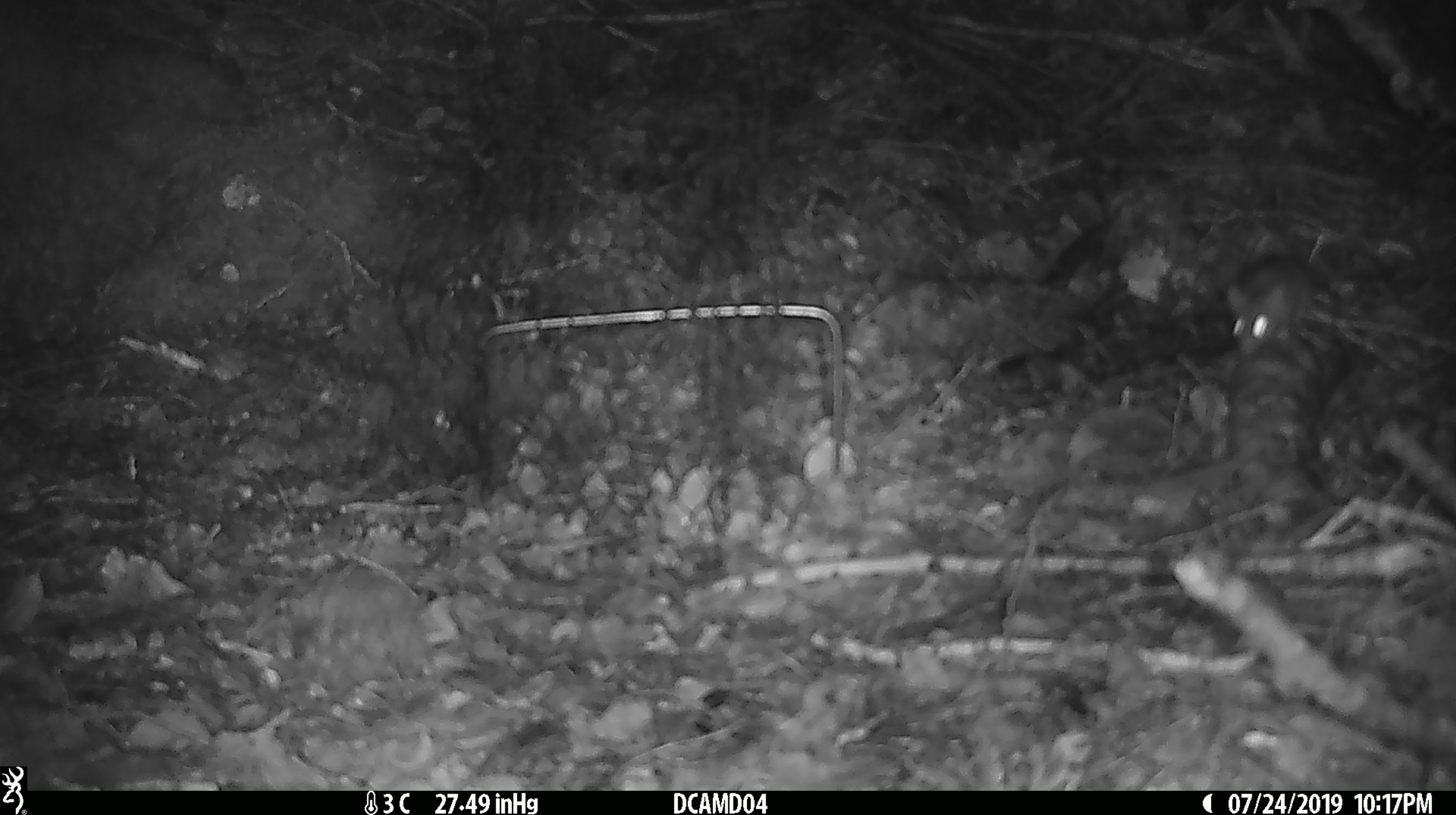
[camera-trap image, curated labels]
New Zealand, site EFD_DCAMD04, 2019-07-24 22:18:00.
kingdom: Animalia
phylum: Chordata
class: Mammalia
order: Rodentia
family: Muridae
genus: Mus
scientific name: Mus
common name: mouse